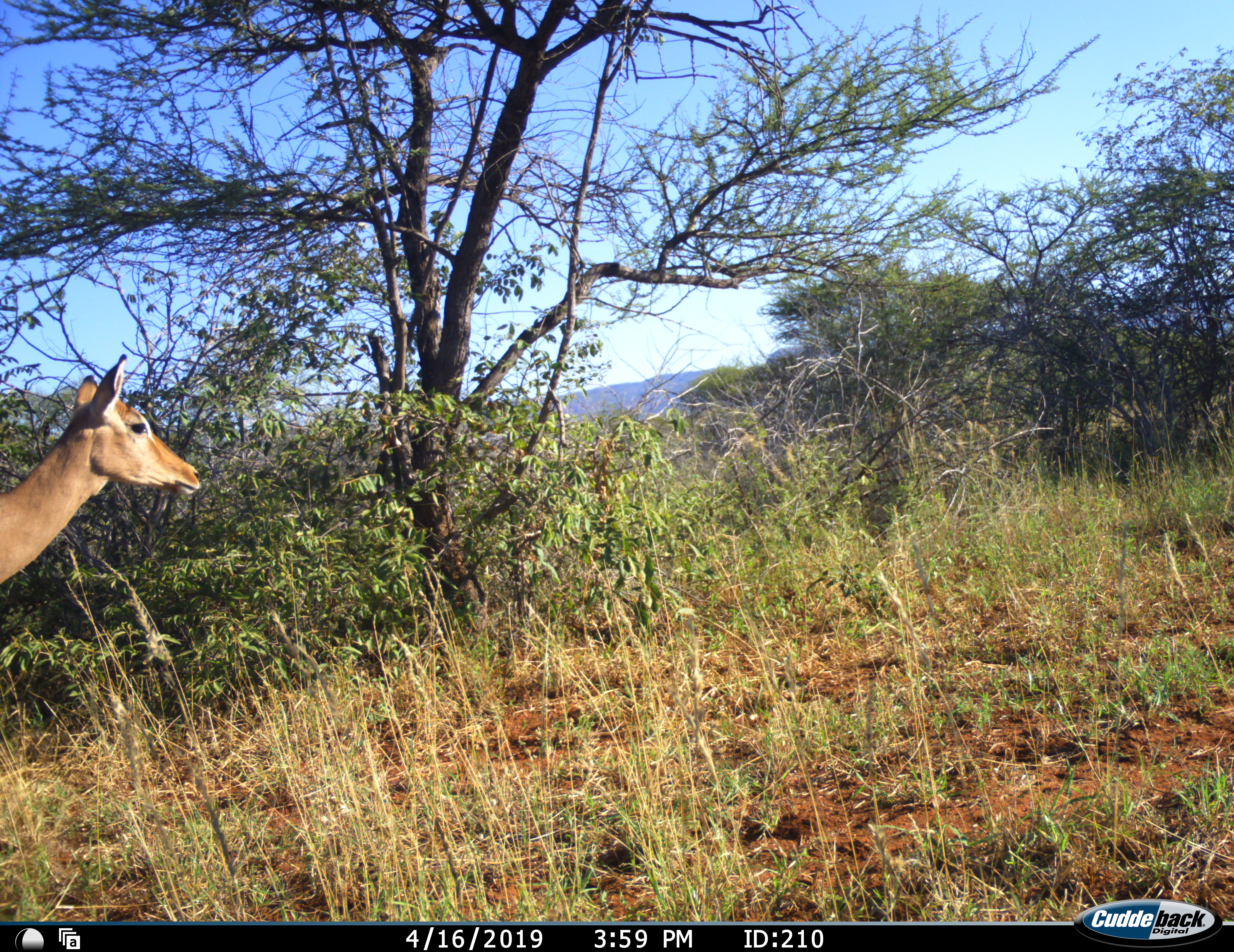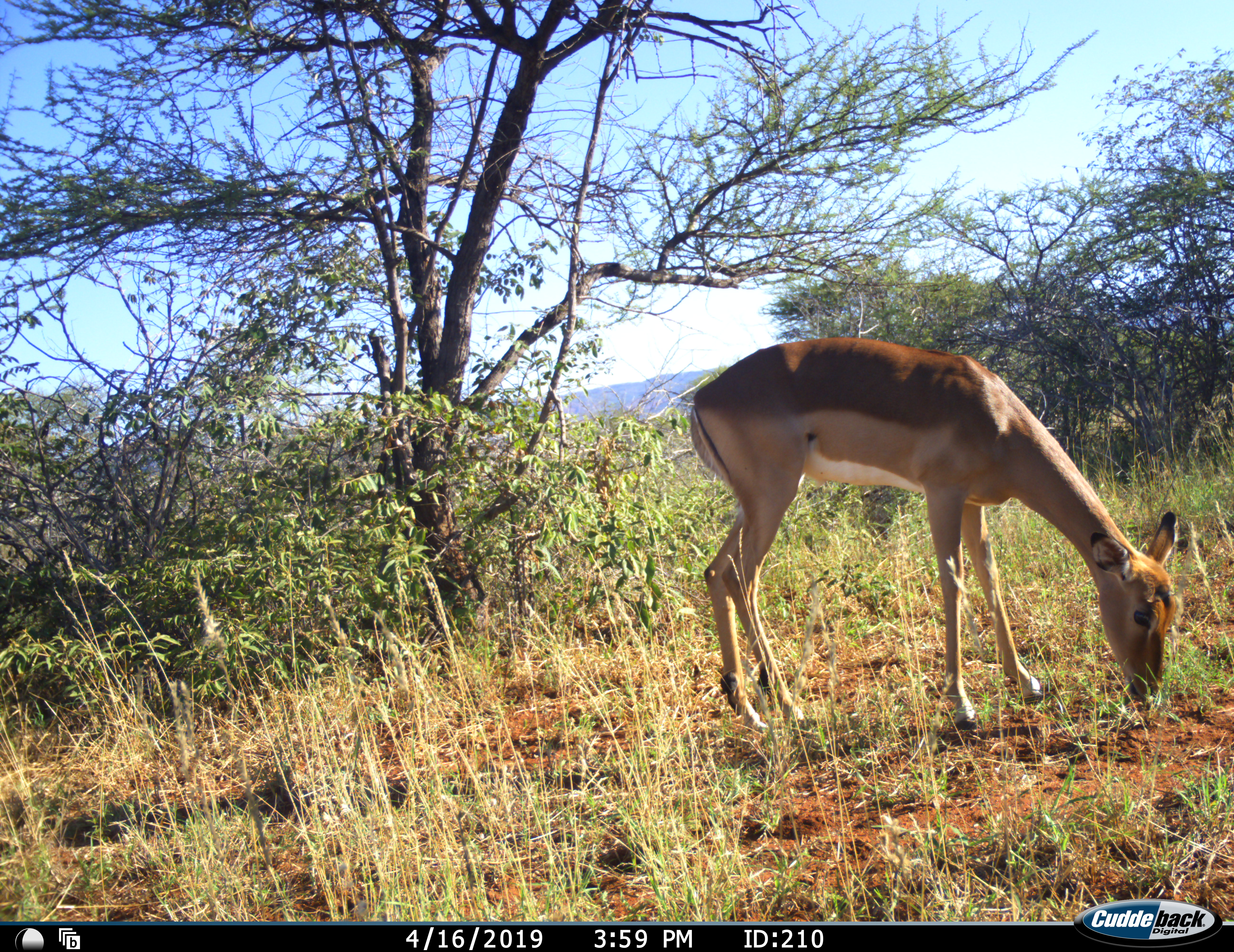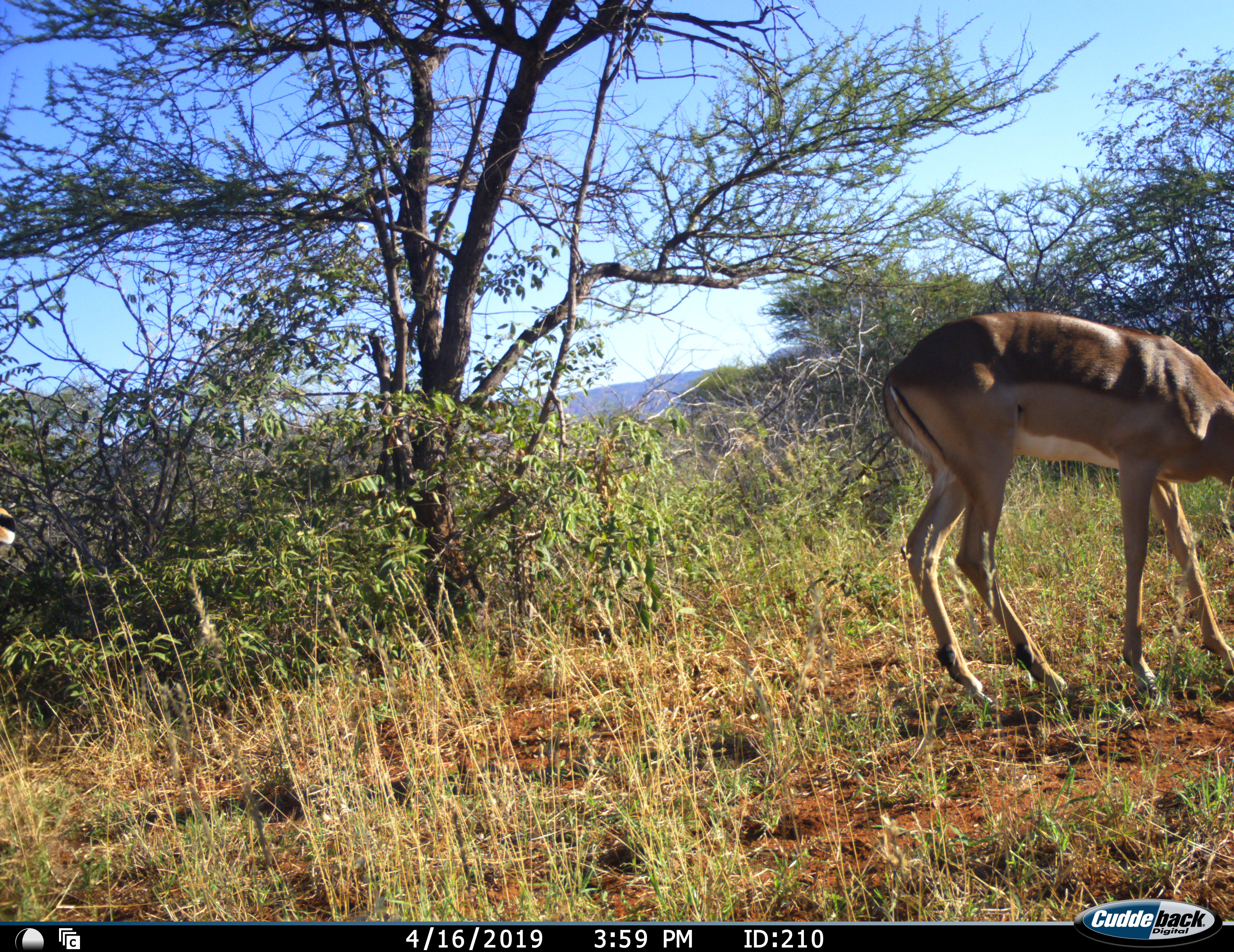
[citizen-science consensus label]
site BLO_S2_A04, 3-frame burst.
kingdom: Animalia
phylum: Chordata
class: Mammalia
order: Artiodactyla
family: Bovidae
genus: Aepyceros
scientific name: Aepyceros melampus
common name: impala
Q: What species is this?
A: Impala (Aepyceros melampus).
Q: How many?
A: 1.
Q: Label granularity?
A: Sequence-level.